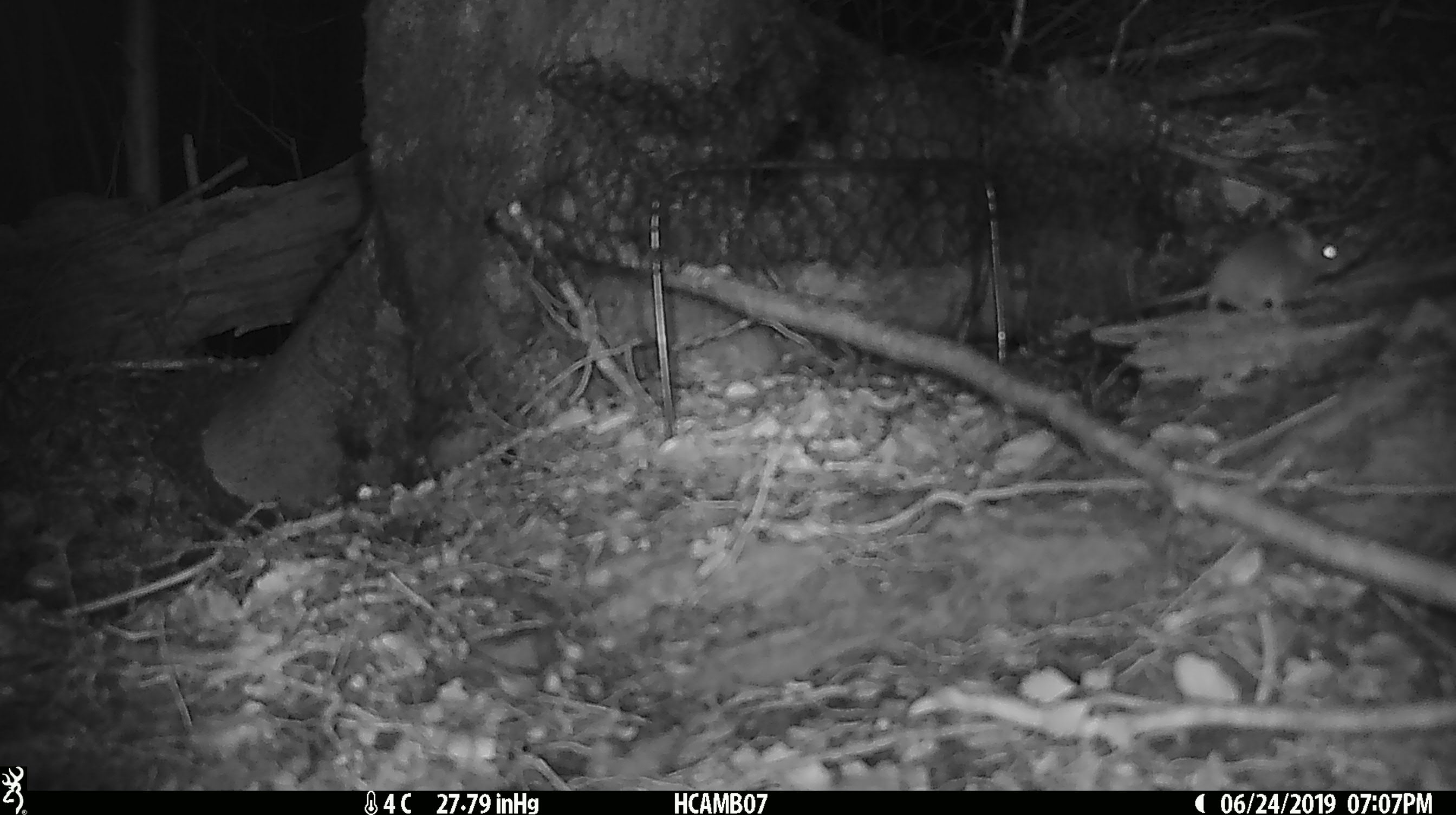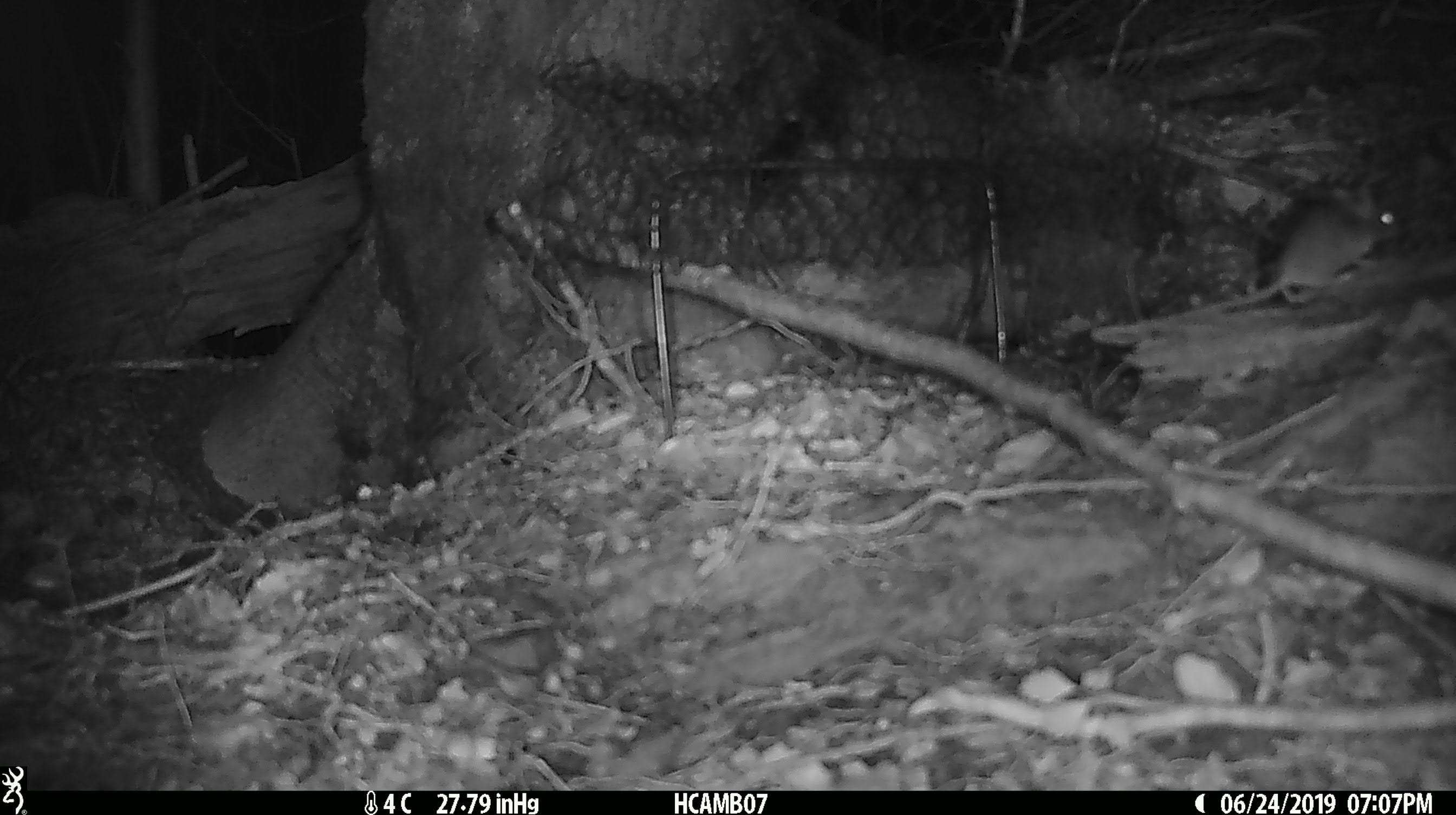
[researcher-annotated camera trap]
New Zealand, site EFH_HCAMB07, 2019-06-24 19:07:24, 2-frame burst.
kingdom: Animalia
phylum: Chordata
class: Mammalia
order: Rodentia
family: Muridae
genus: Mus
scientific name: Mus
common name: mouse